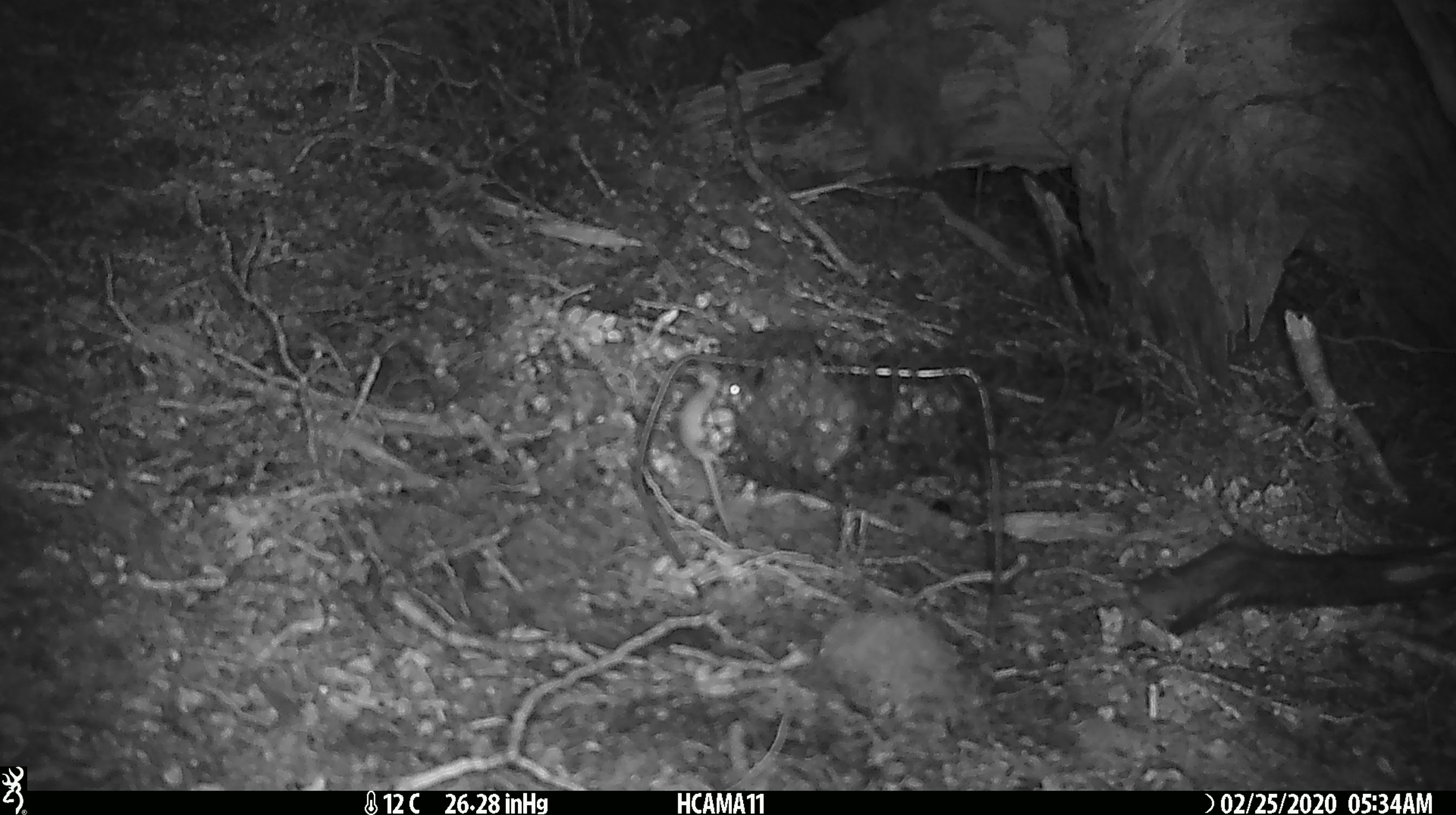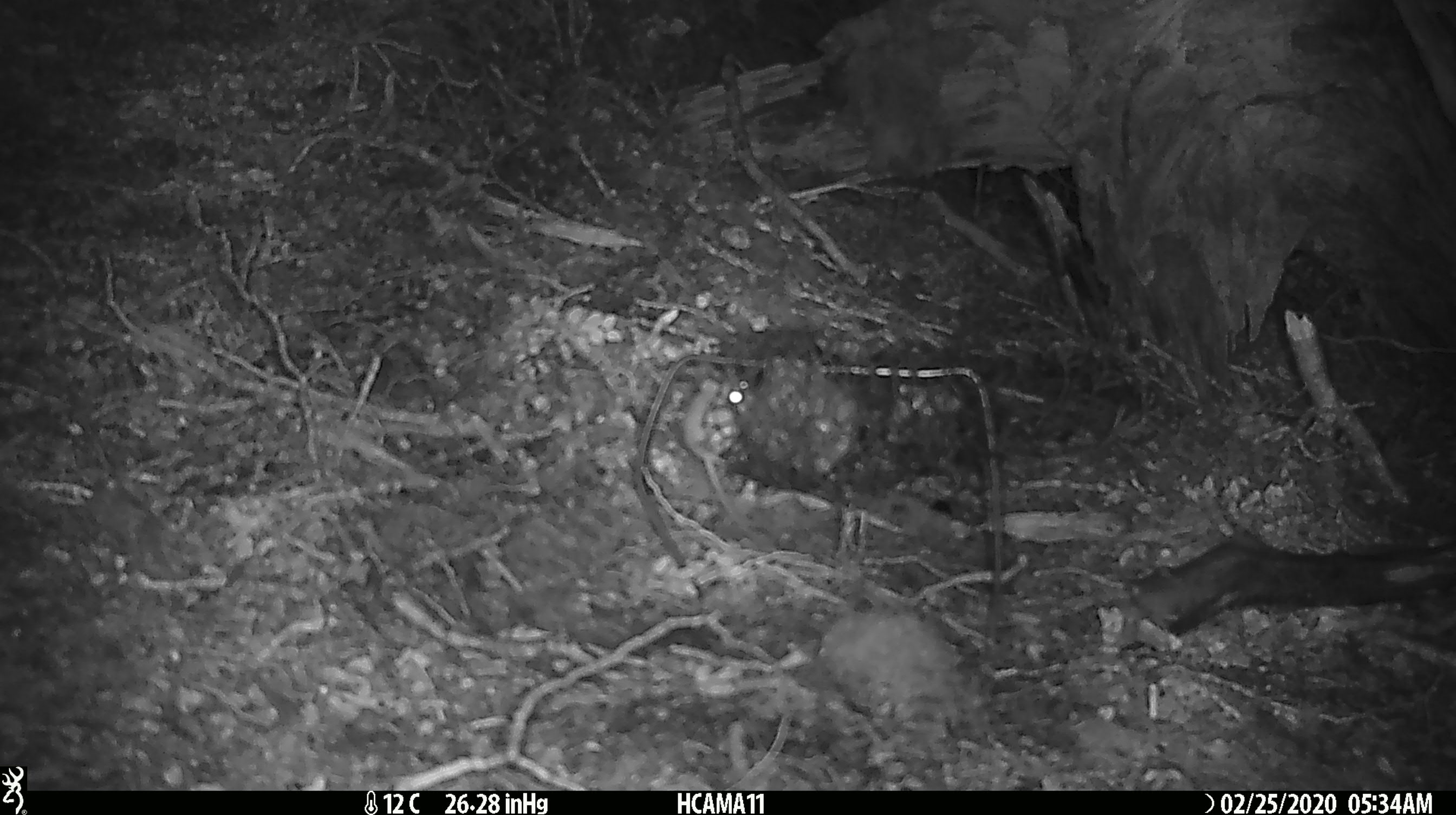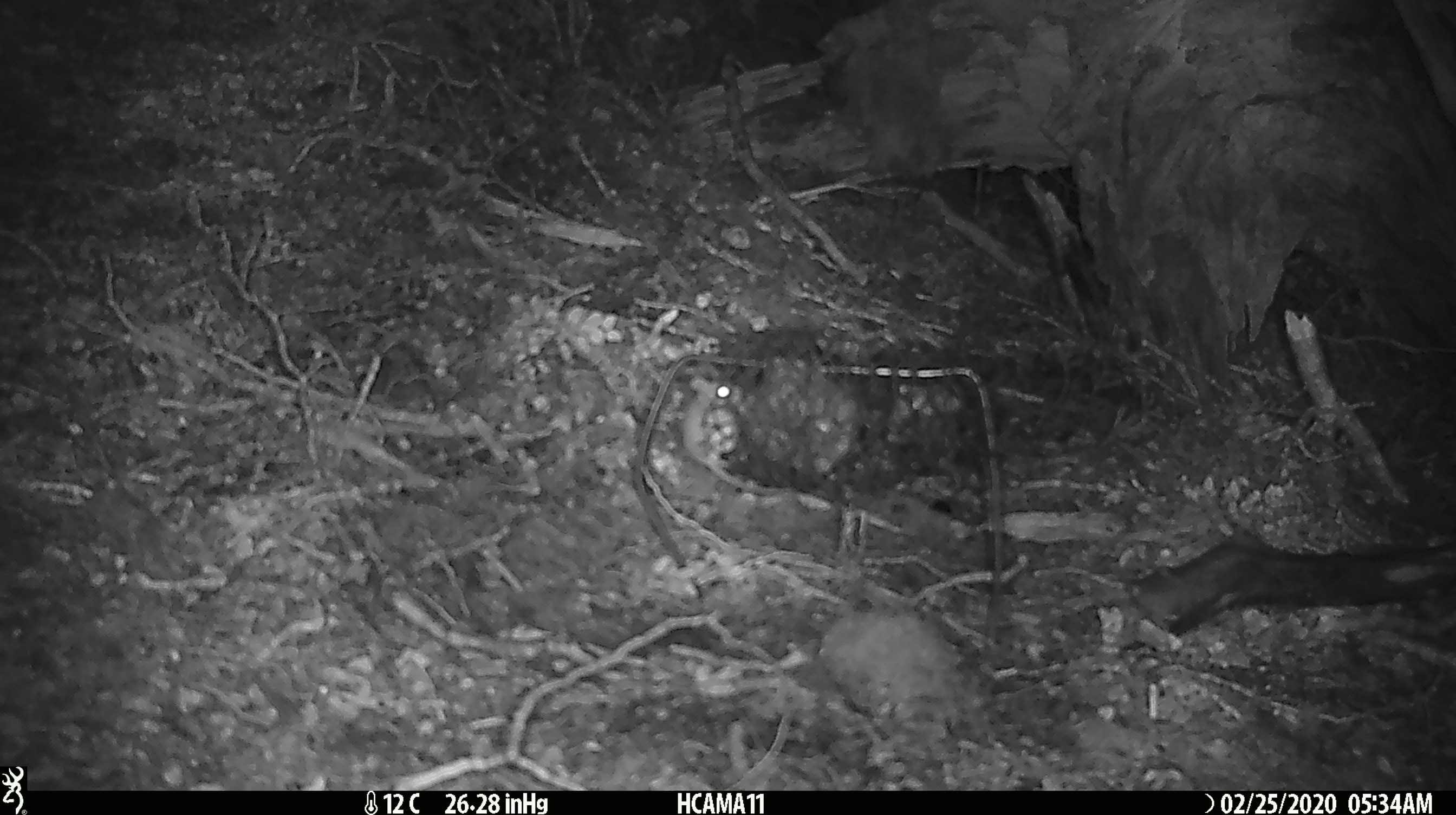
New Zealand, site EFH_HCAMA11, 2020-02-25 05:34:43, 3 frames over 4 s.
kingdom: Animalia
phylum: Chordata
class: Mammalia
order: Rodentia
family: Muridae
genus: Mus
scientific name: Mus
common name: mouse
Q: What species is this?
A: Mouse (Mus).